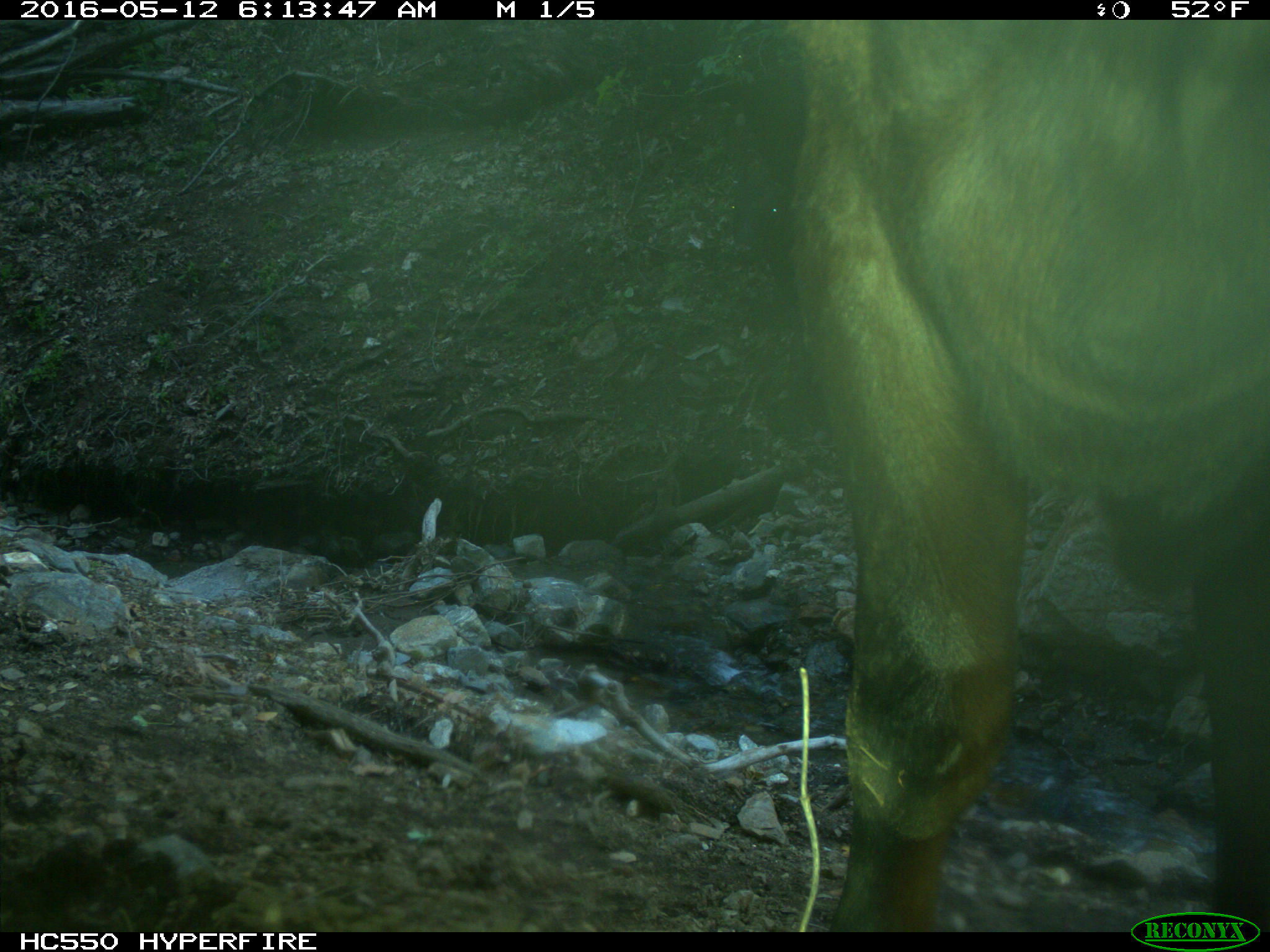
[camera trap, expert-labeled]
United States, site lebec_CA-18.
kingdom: Animalia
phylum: Chordata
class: Mammalia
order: Artiodactyla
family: Bovidae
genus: Bos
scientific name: Bos taurus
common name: domestic cow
Bos taurus (domestic cow).